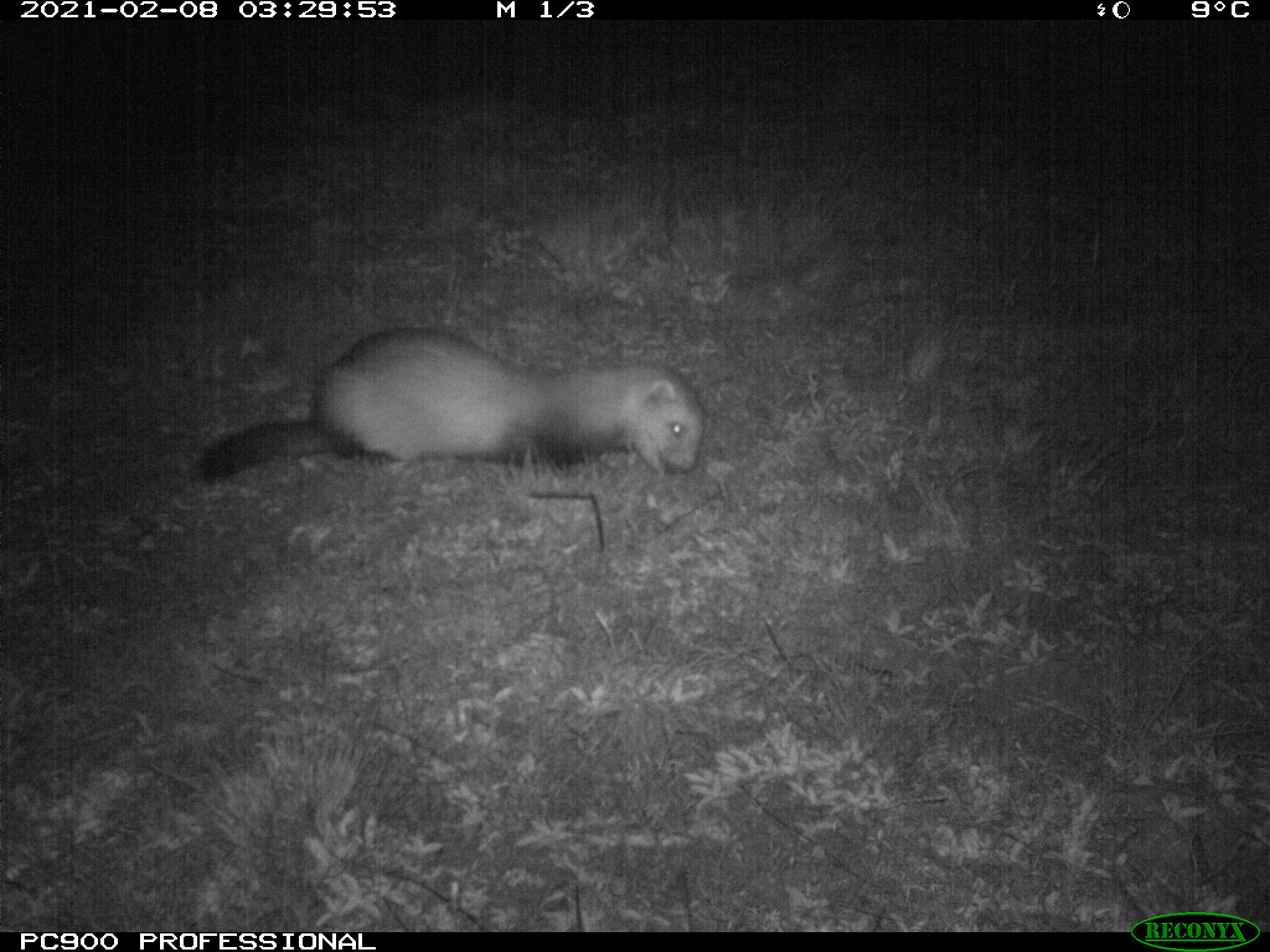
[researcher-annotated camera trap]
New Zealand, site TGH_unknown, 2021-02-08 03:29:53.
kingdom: Animalia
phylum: Chordata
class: Mammalia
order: Carnivora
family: Mustelidae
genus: Mustela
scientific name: Mustela furo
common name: ferret